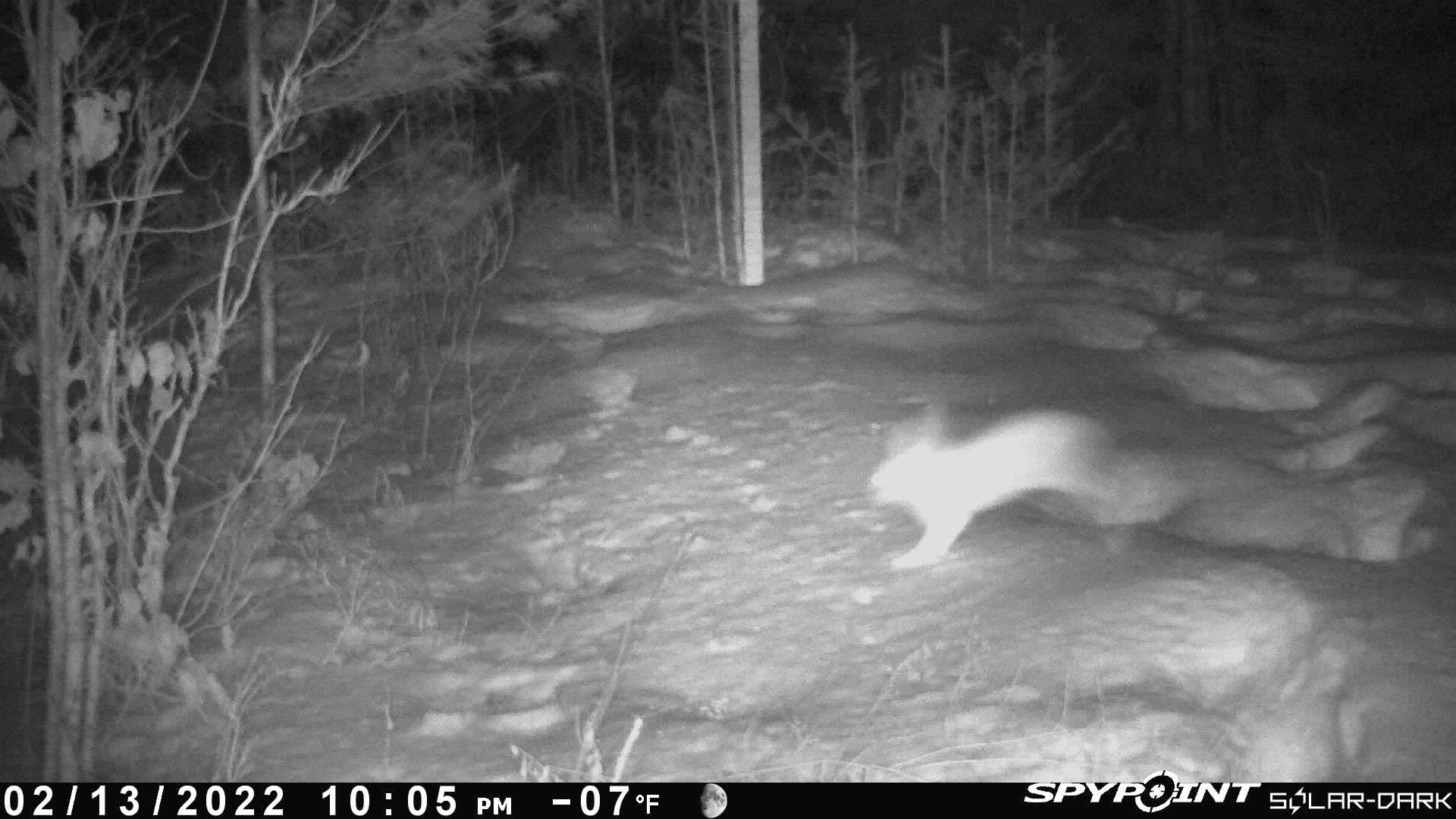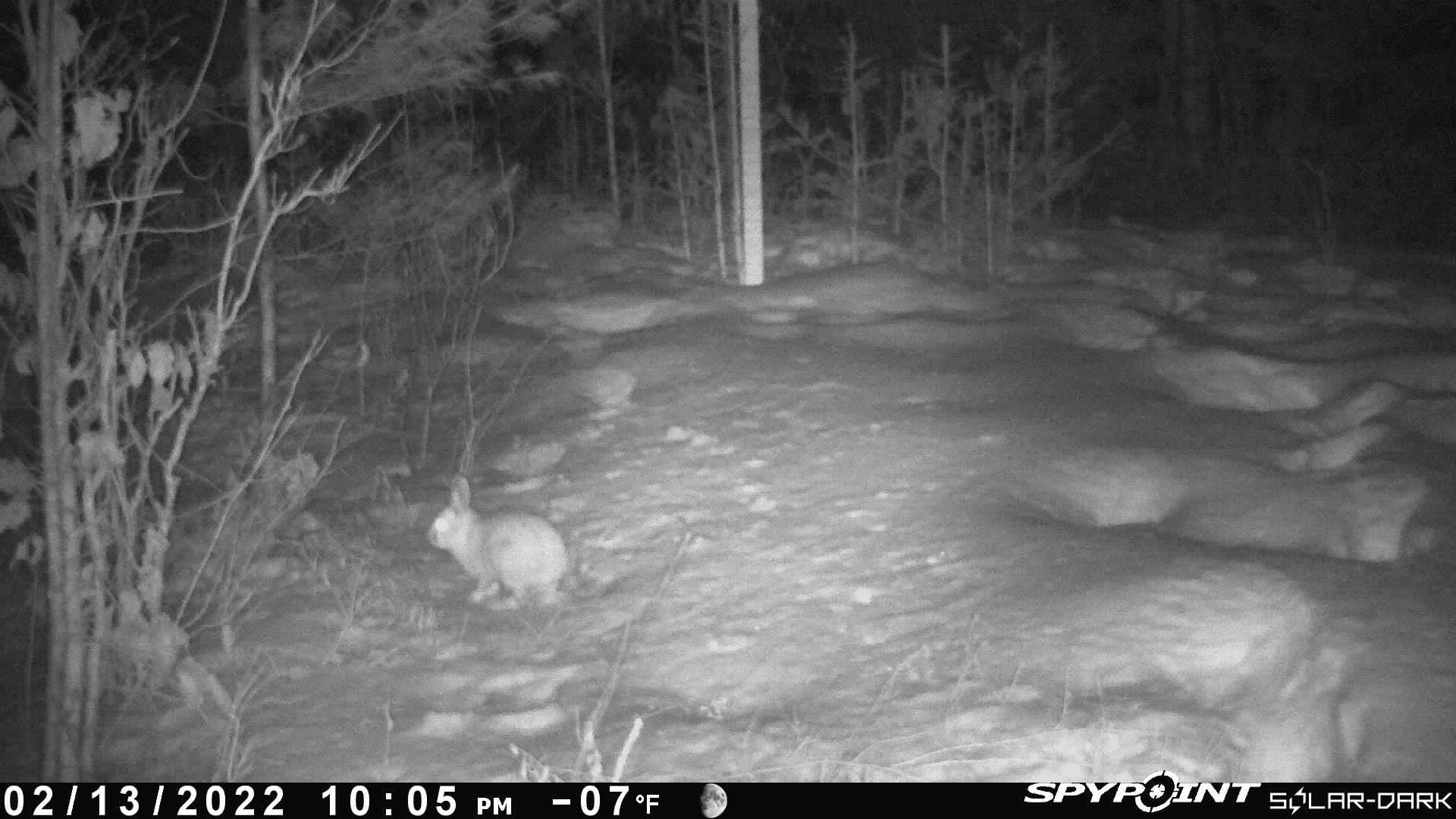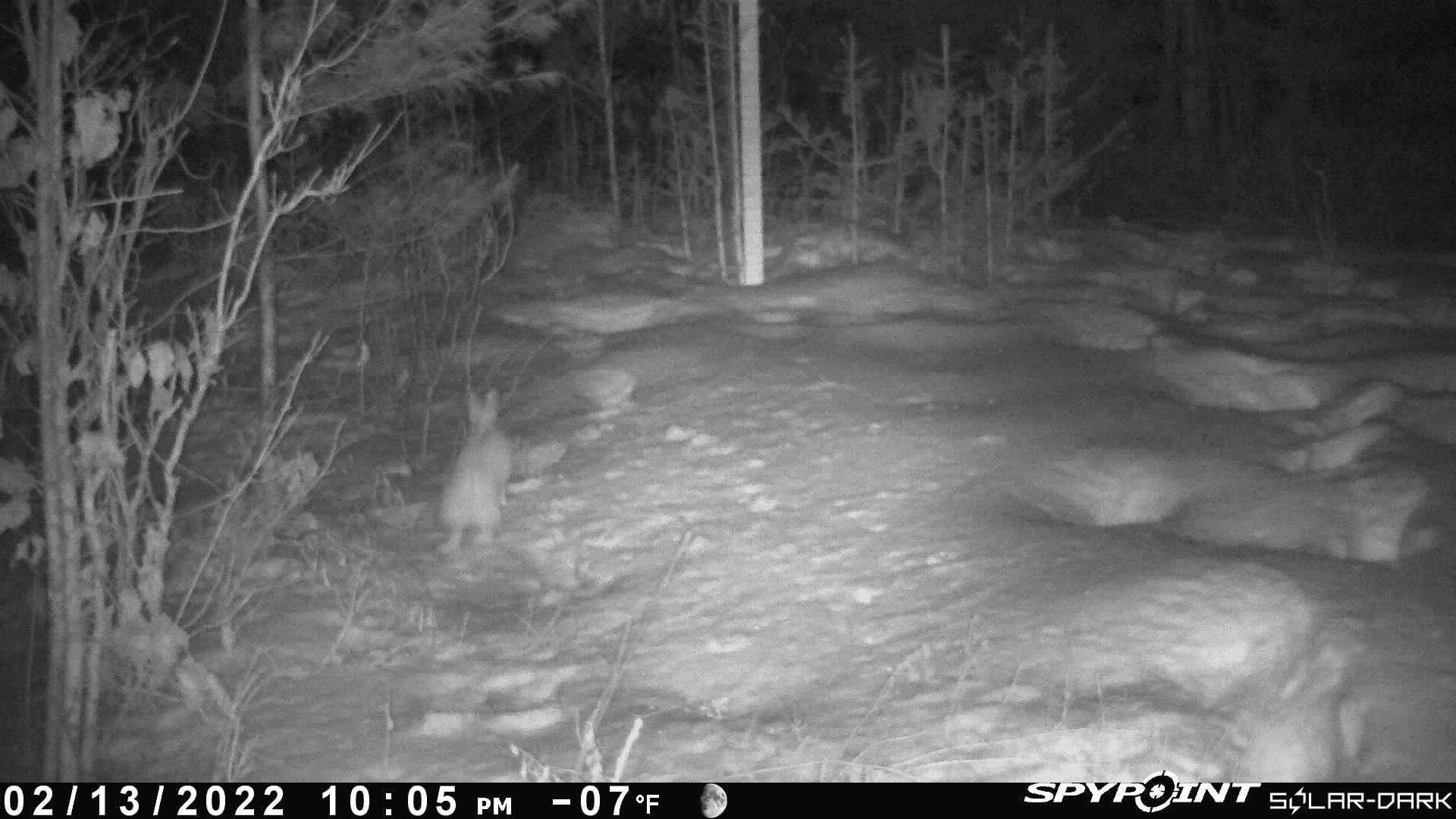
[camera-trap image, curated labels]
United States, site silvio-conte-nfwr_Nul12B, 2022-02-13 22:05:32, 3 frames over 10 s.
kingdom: Animalia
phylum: Chordata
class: Mammalia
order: Lagomorpha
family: Leporidae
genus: Lepus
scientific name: Lepus americanus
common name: snowshoe hare